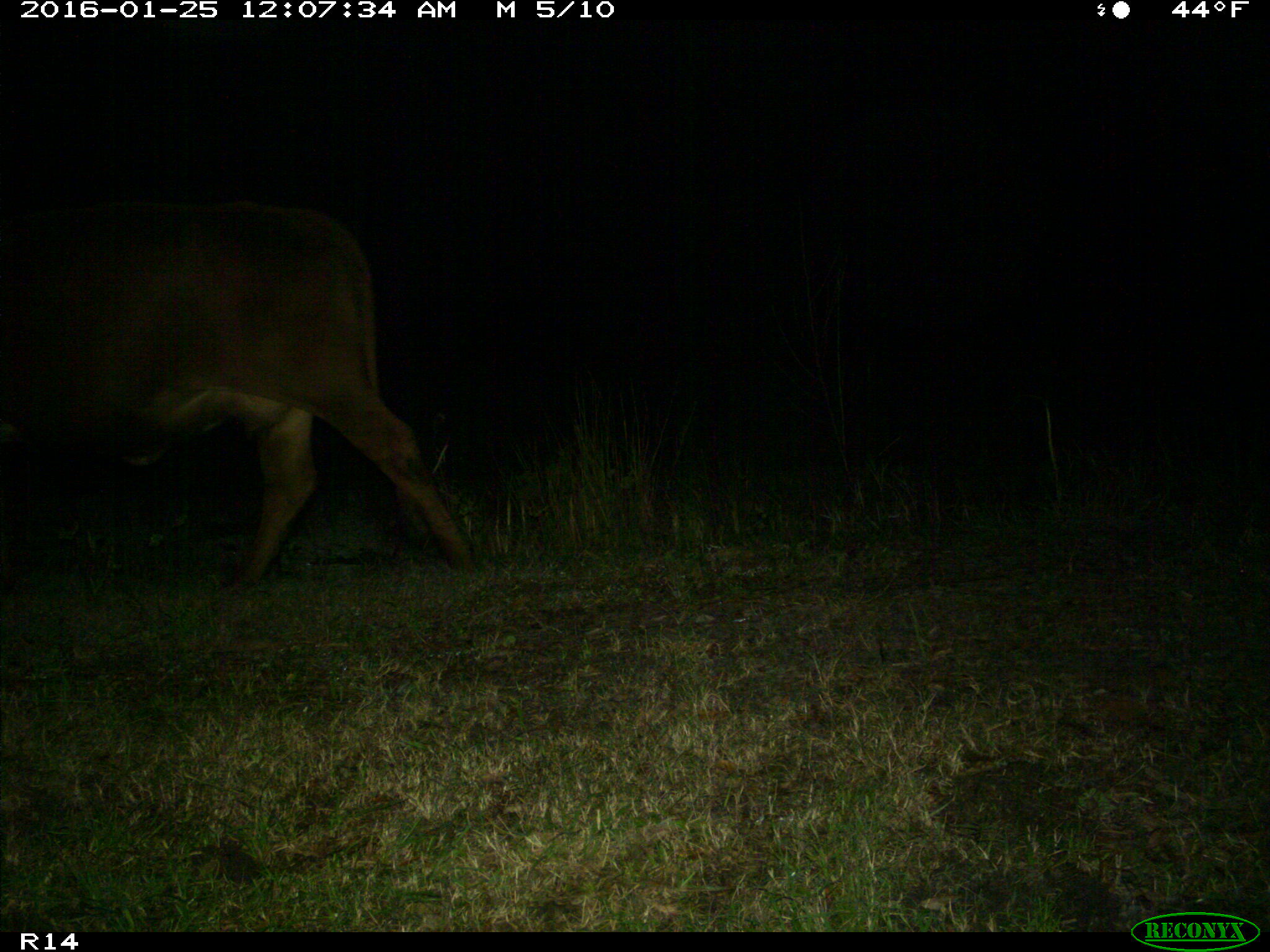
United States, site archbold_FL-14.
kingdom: Animalia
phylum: Chordata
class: Mammalia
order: Artiodactyla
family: Bovidae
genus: Bos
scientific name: Bos taurus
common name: domestic cow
Bos taurus (domestic cow).